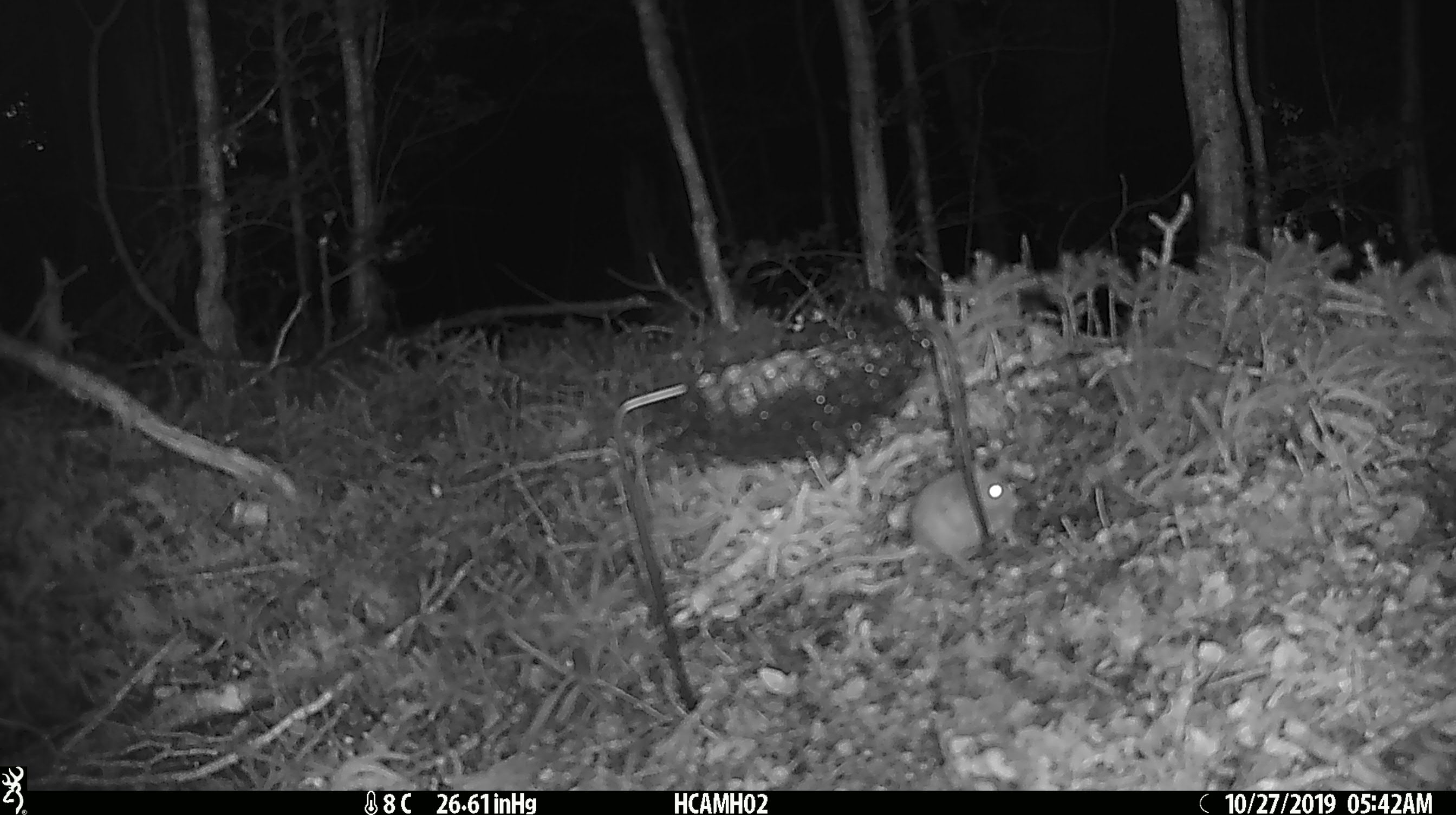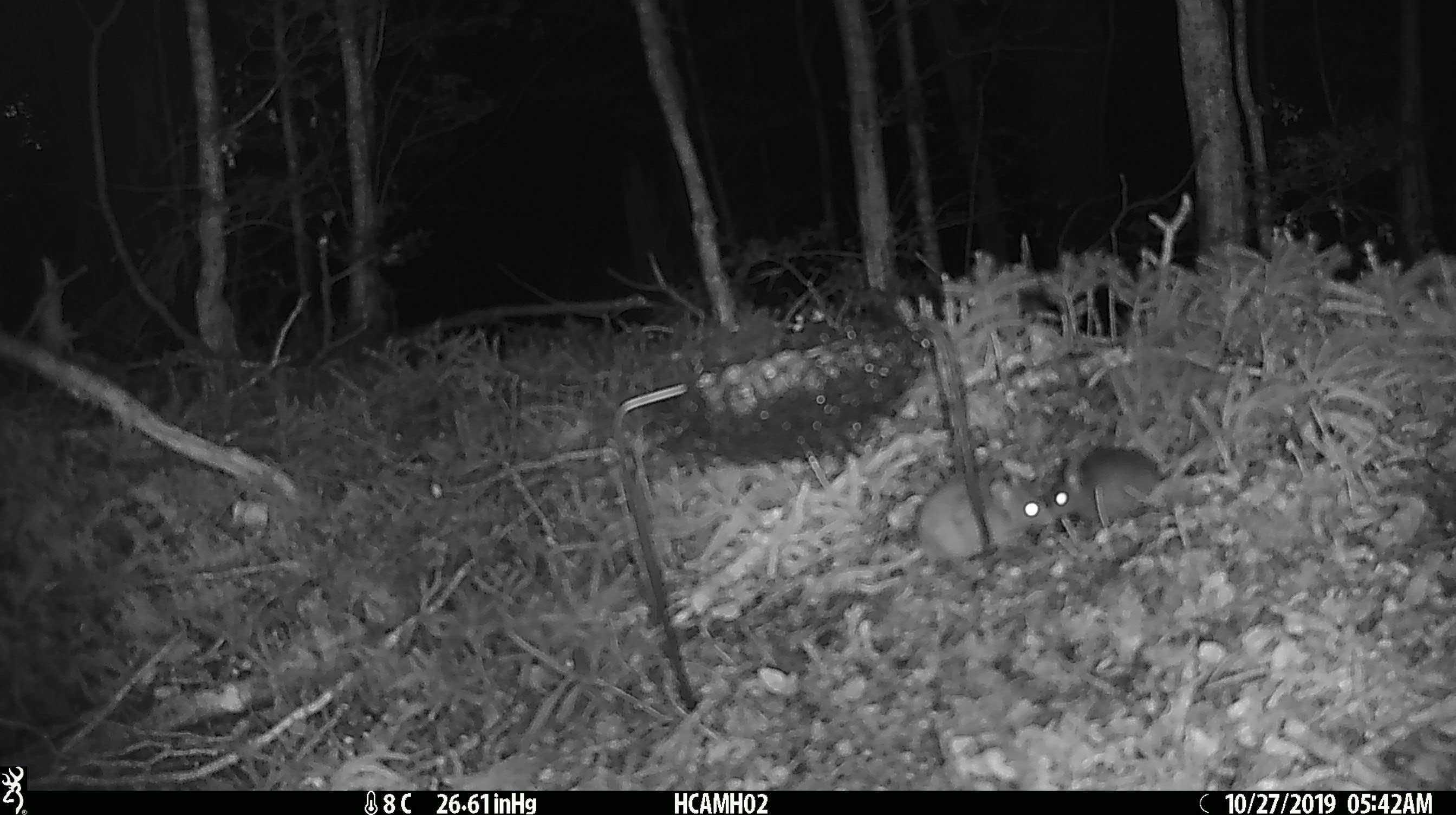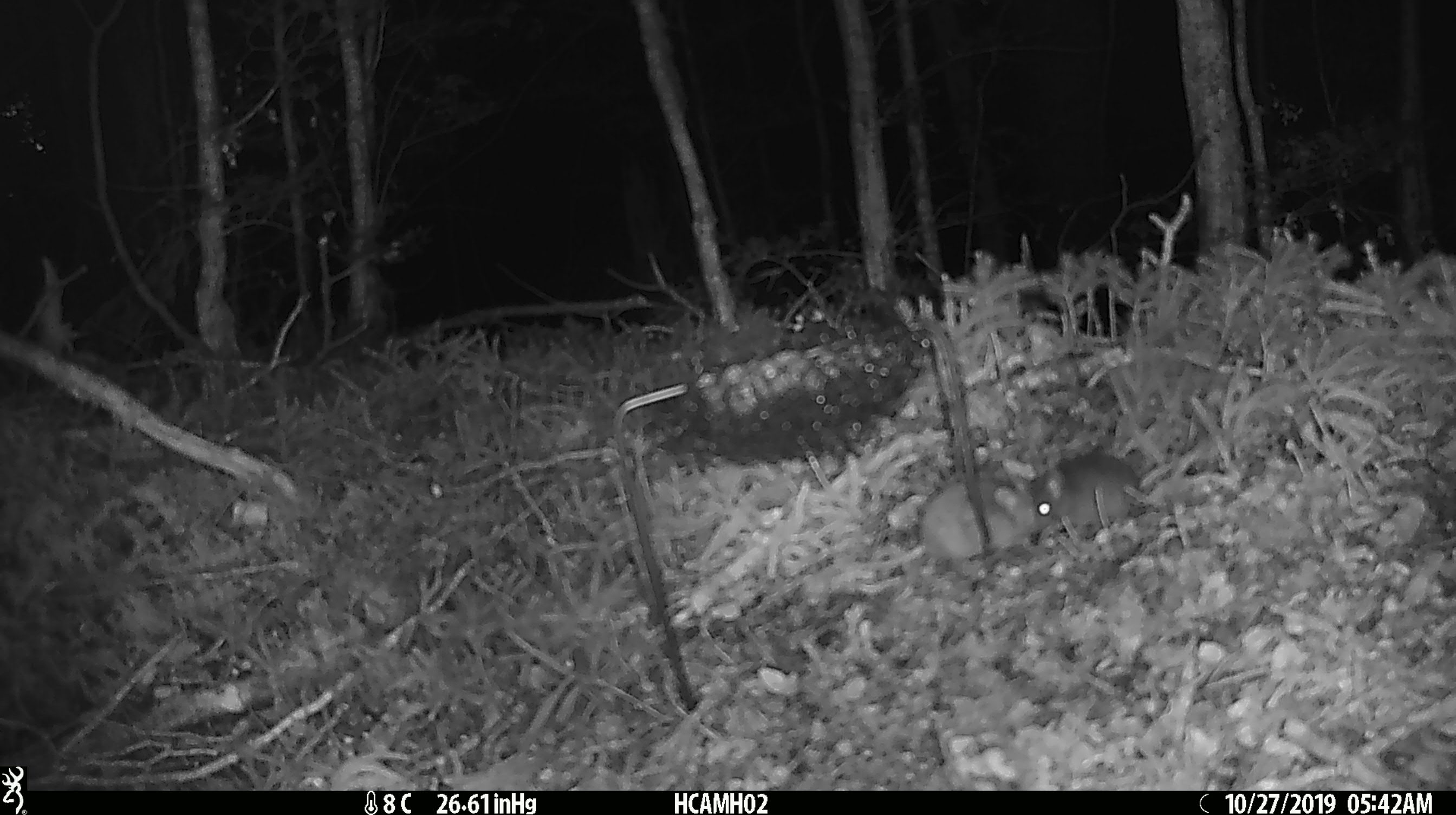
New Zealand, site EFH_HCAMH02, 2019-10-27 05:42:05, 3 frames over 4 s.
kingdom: Animalia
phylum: Chordata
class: Mammalia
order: Rodentia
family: Muridae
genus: Mus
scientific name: Mus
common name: mouse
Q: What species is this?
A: Mouse (Mus).